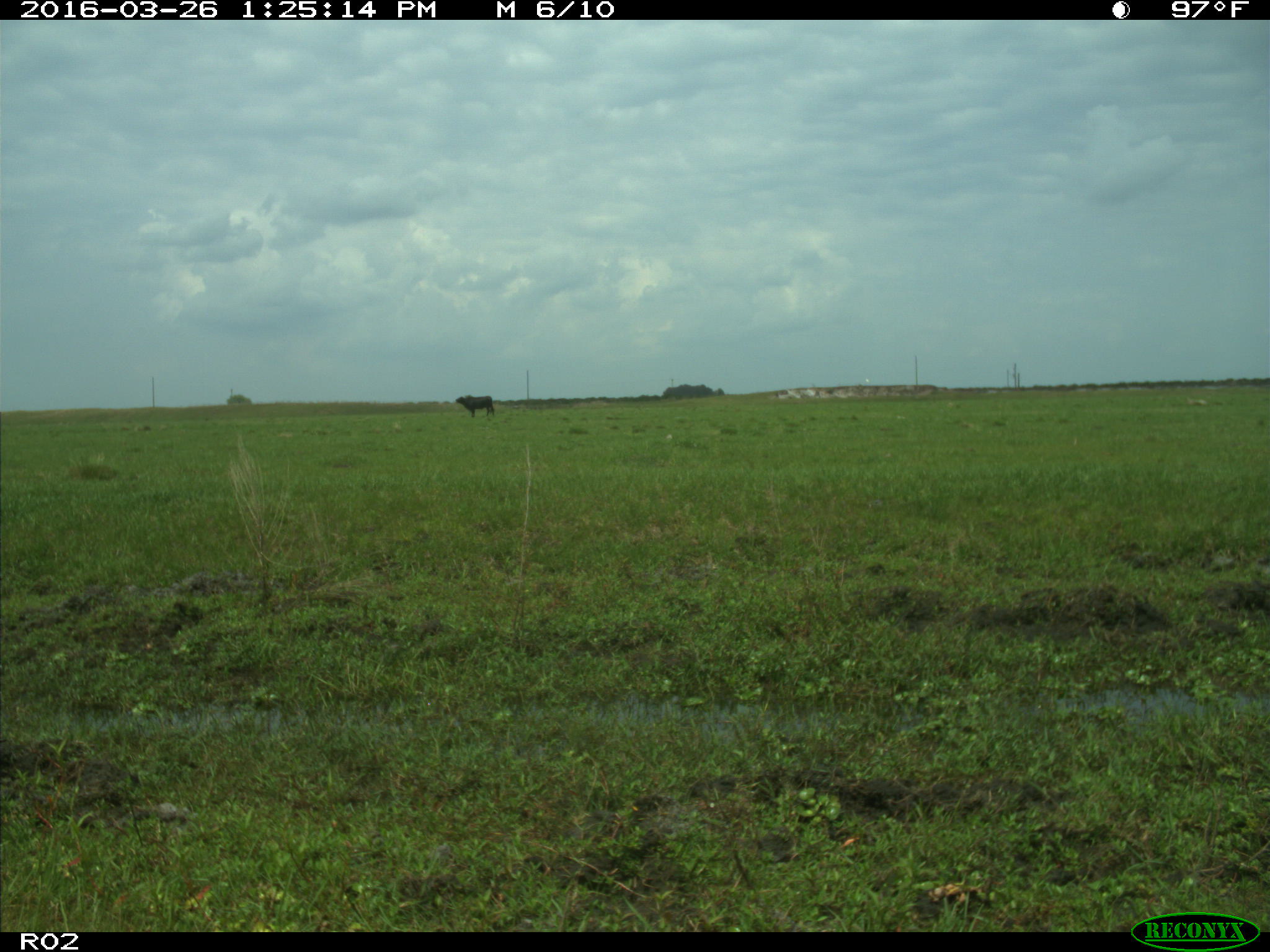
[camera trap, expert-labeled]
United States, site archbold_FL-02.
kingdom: Animalia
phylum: Chordata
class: Mammalia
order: Artiodactyla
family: Bovidae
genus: Bos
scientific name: Bos taurus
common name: domestic cow